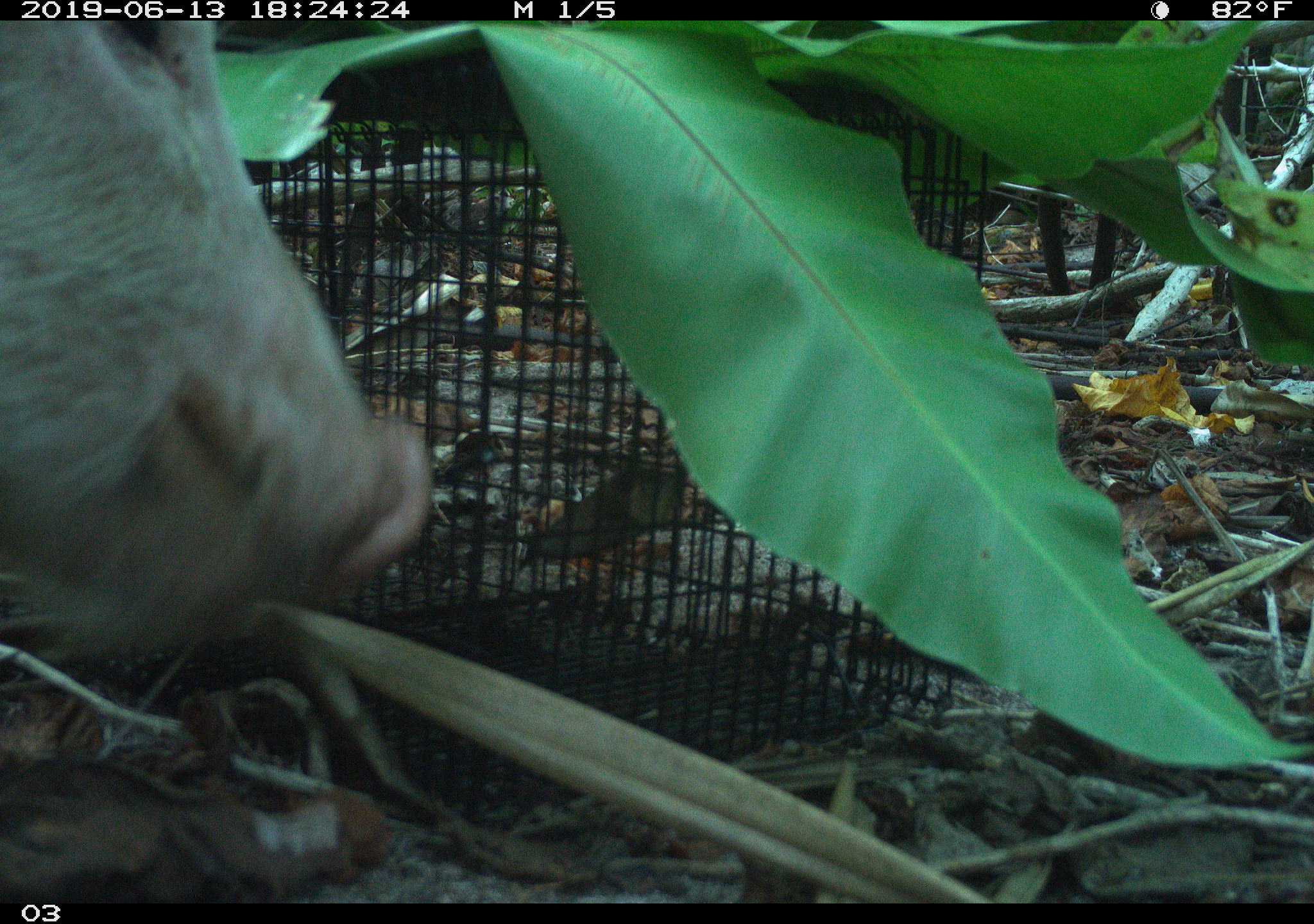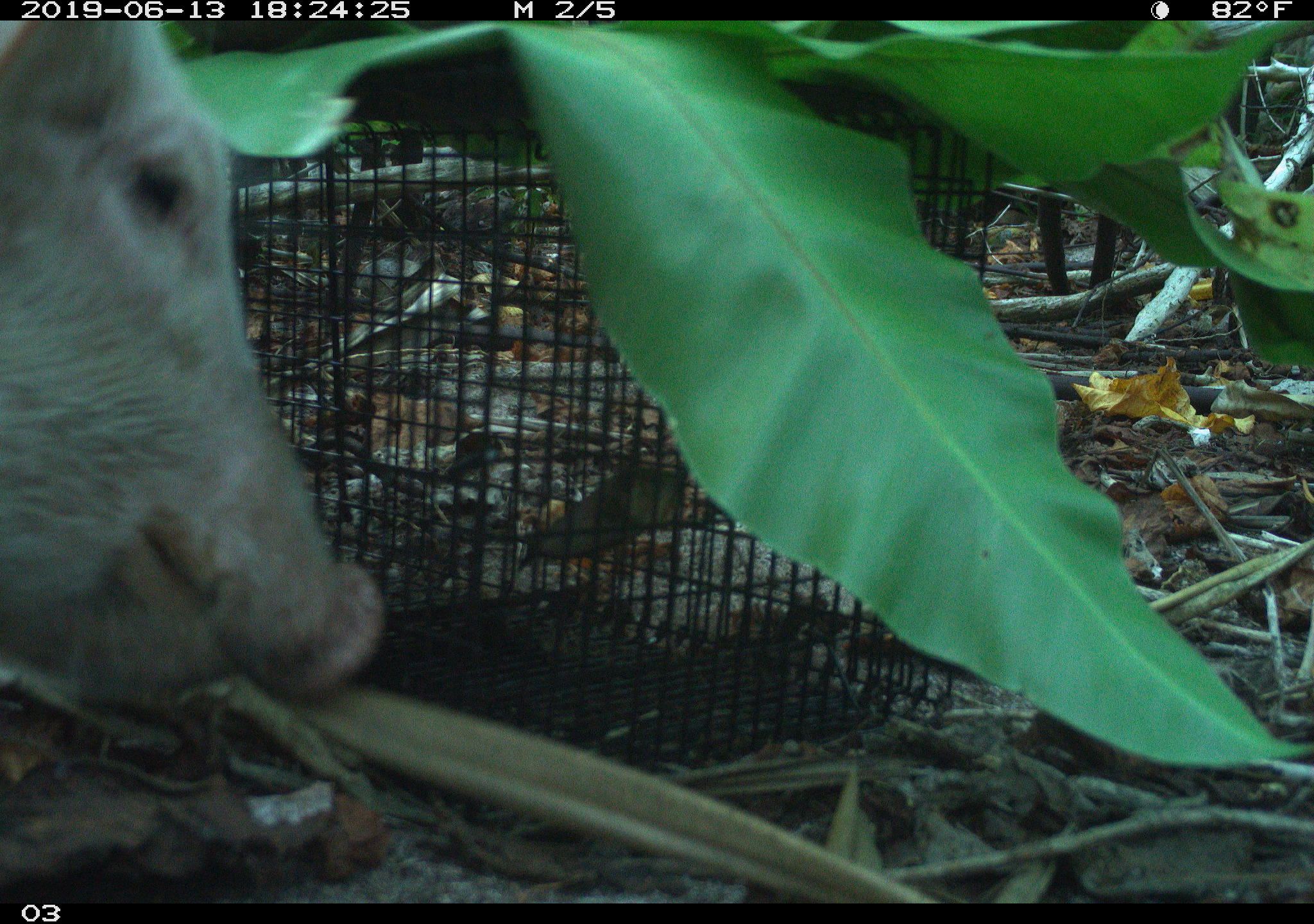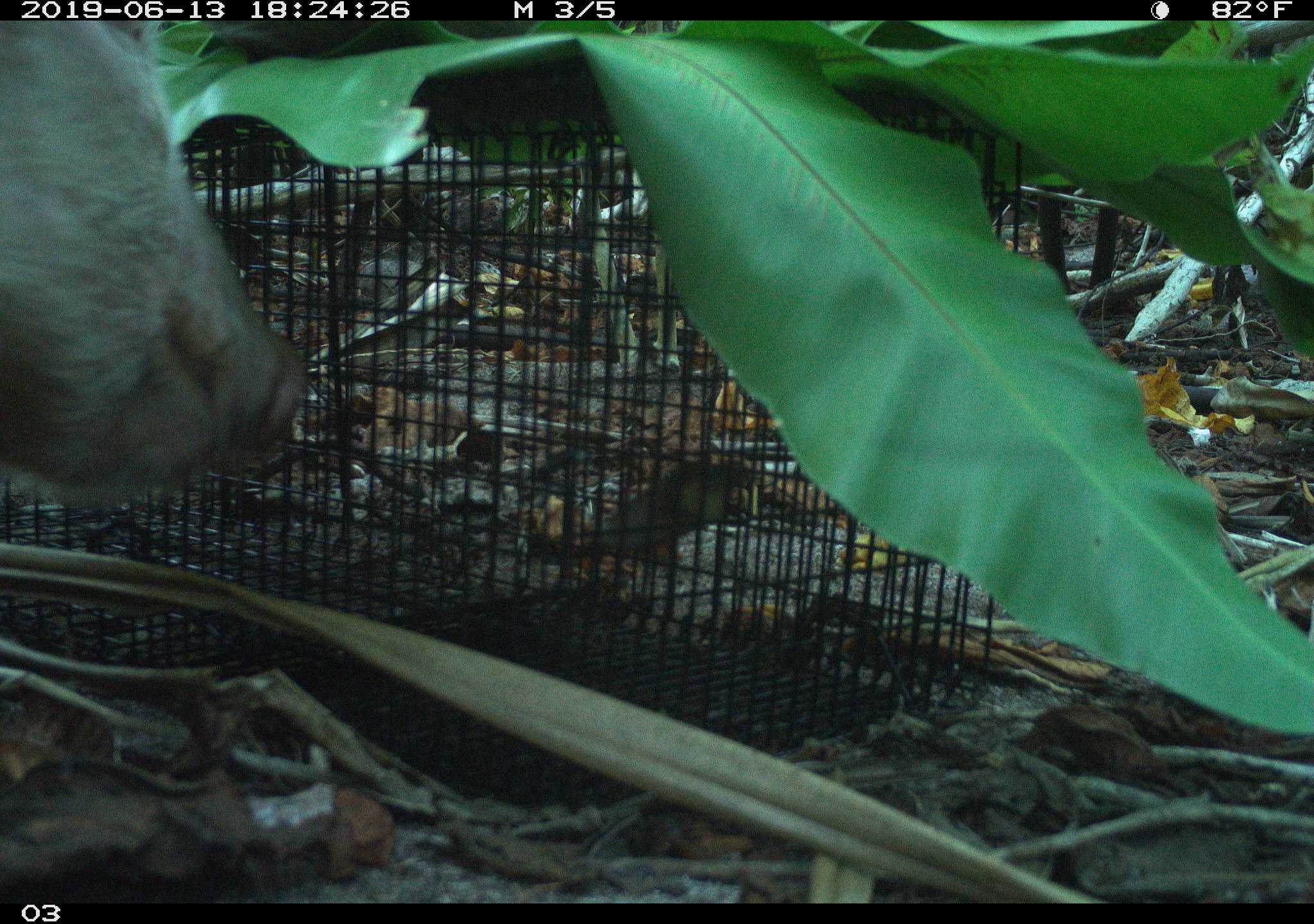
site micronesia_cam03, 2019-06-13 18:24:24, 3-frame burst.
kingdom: Animalia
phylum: Chordata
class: Mammalia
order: Artiodactyla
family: Suidae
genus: Sus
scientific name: Sus scrofa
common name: pig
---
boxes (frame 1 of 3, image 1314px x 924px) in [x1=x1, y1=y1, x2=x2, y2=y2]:
pig: [x1=0, y1=12, x2=445, y2=664]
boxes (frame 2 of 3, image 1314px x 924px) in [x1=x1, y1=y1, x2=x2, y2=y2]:
pig: [x1=0, y1=21, x2=384, y2=710]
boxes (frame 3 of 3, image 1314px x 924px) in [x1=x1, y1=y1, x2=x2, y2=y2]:
pig: [x1=0, y1=27, x2=318, y2=535]